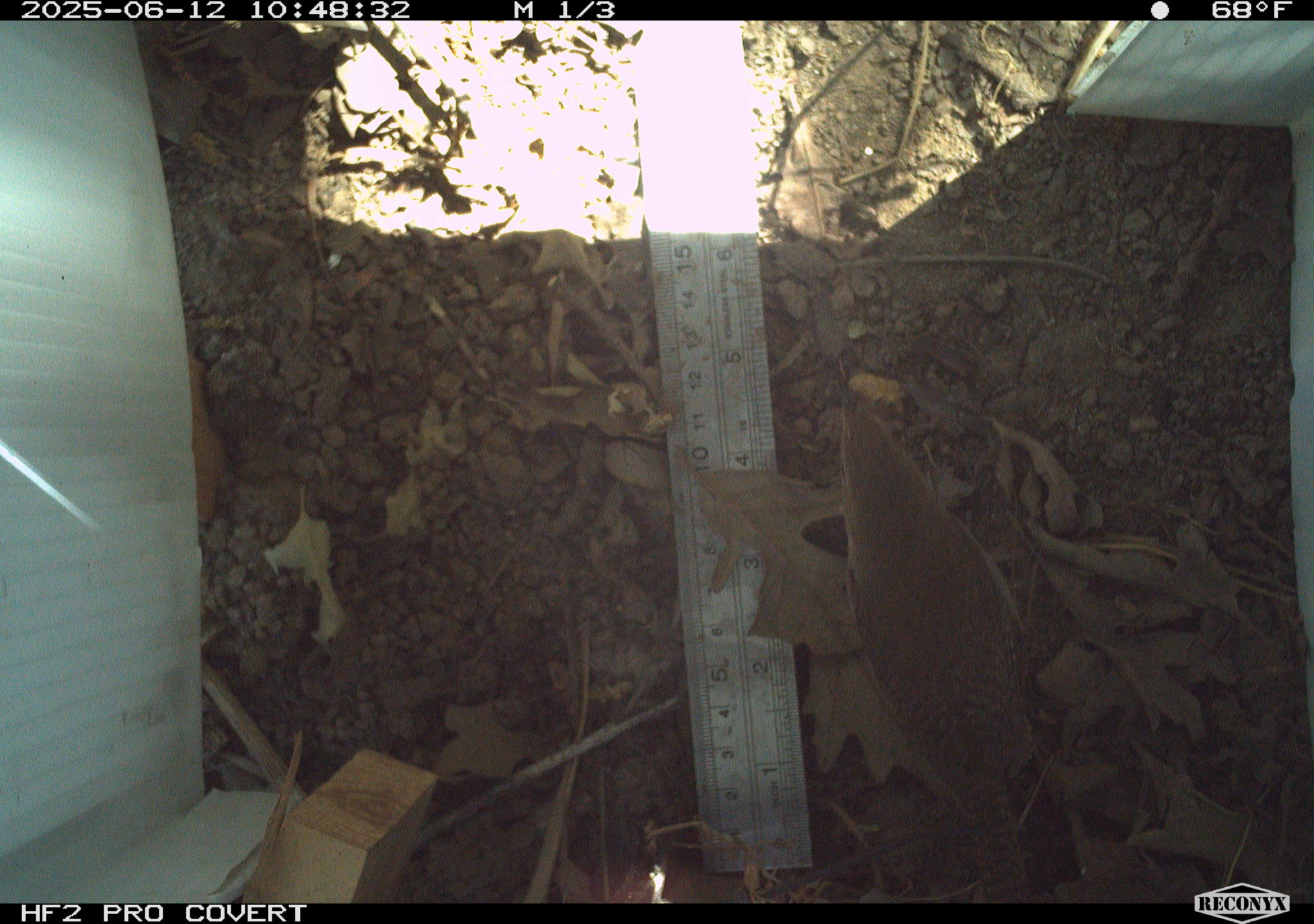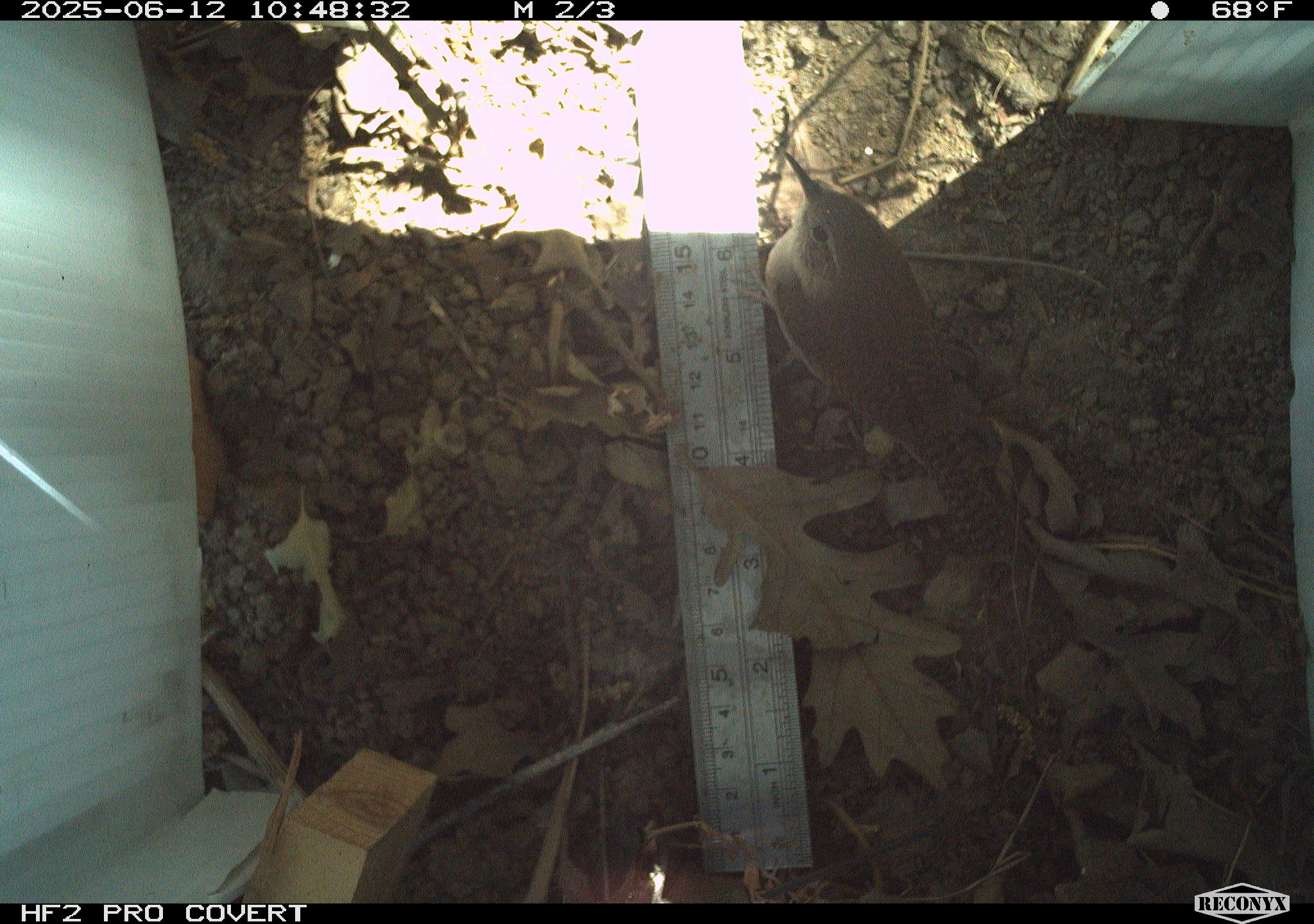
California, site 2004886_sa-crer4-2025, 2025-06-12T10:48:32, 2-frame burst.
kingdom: Animalia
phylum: Chordata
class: Aves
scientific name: Aves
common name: bird